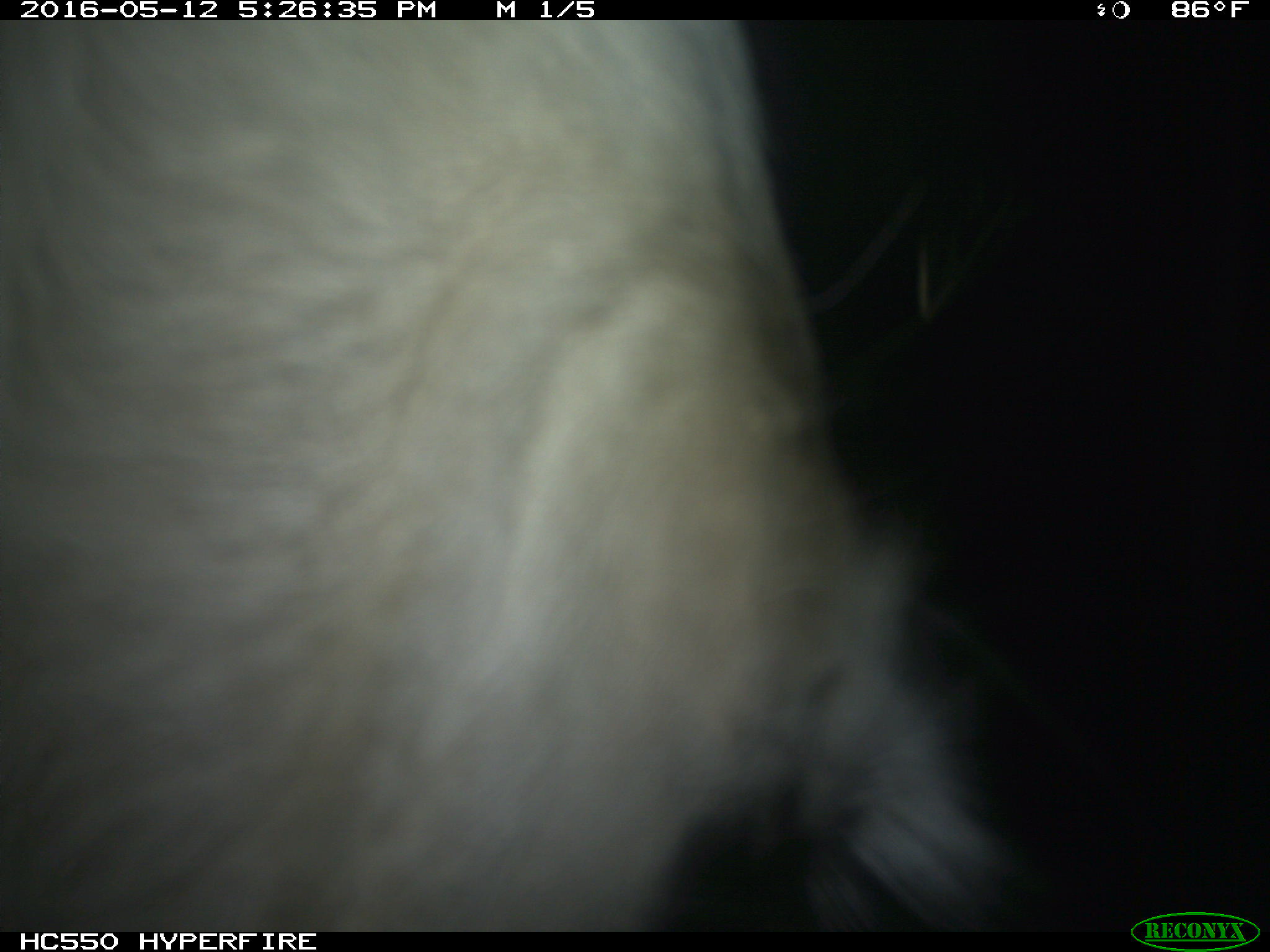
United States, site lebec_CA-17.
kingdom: Animalia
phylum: Chordata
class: Mammalia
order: Artiodactyla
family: Bovidae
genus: Bos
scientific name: Bos taurus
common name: domestic cow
Bos taurus (domestic cow).